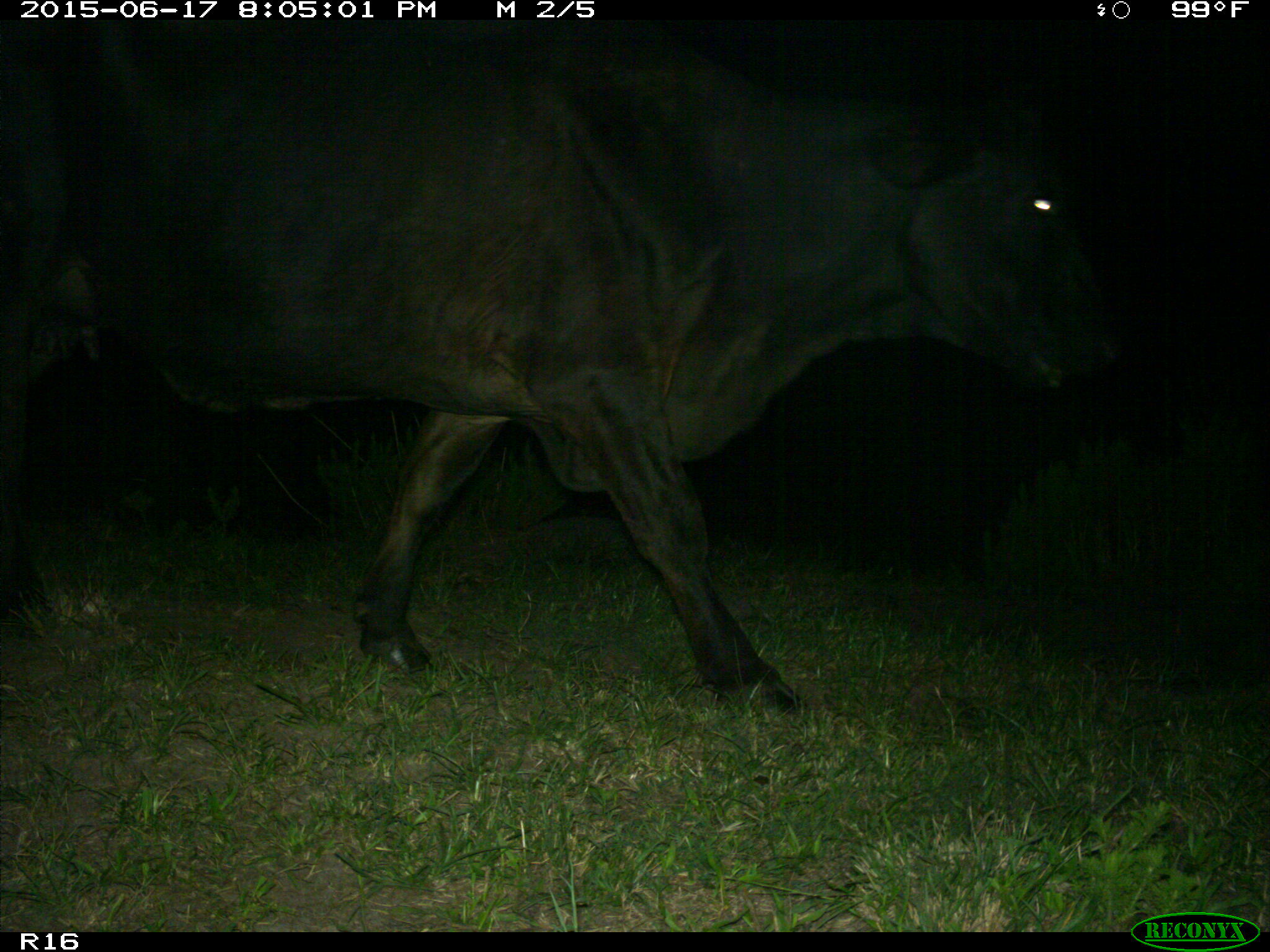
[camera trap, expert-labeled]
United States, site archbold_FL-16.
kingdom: Animalia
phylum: Chordata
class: Mammalia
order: Artiodactyla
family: Bovidae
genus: Bos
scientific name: Bos taurus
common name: domestic cow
Bos taurus (domestic cow).